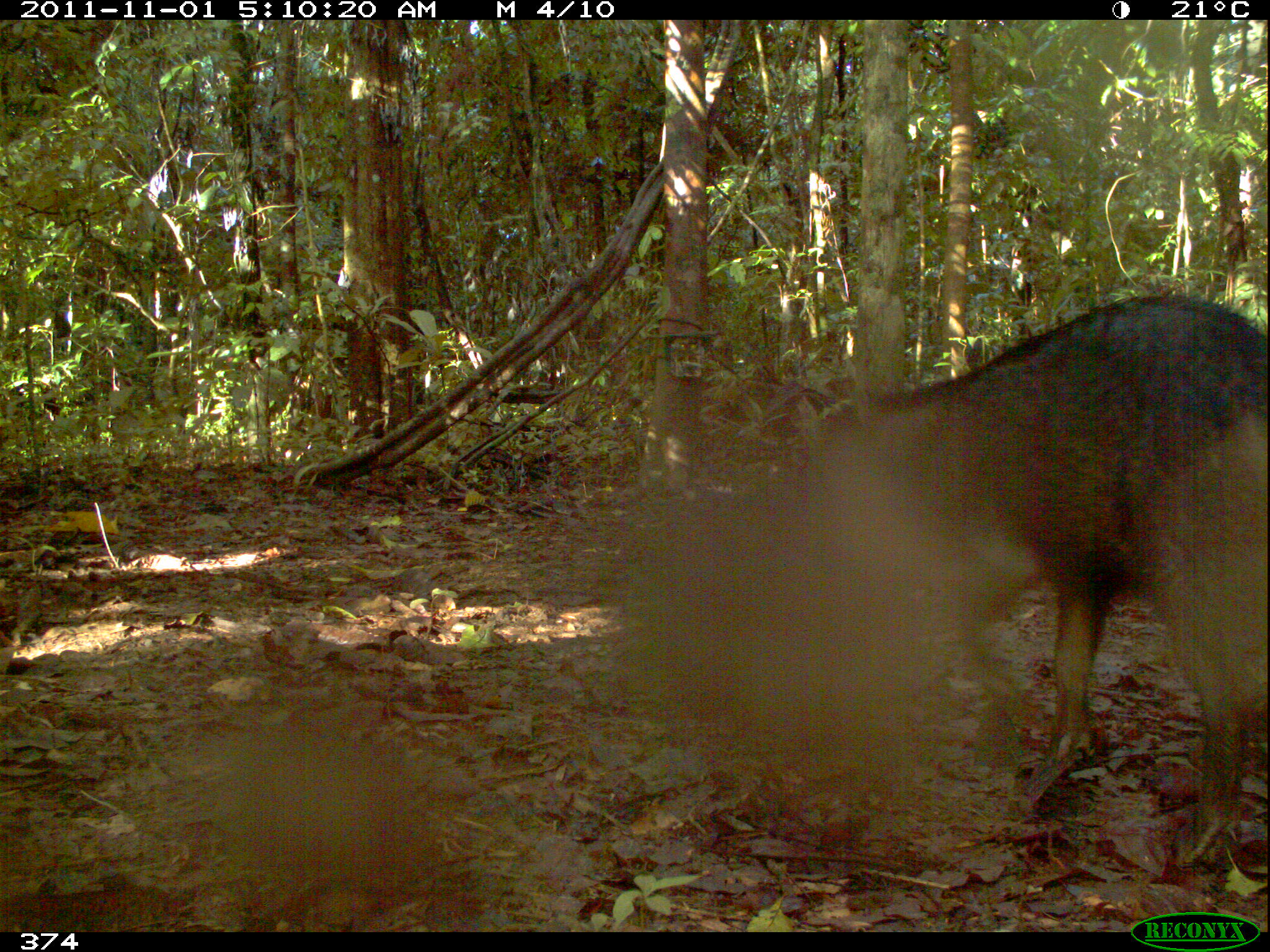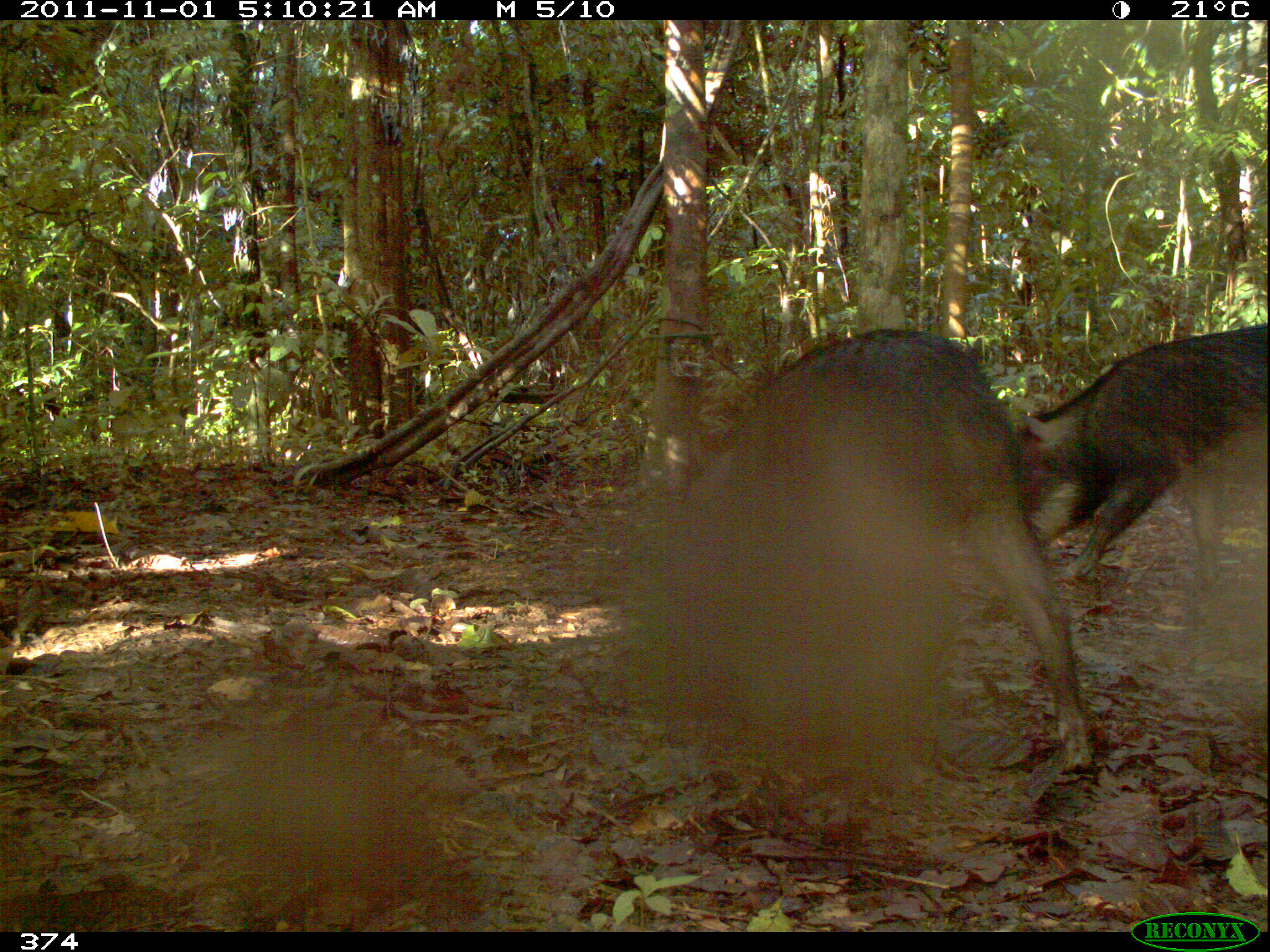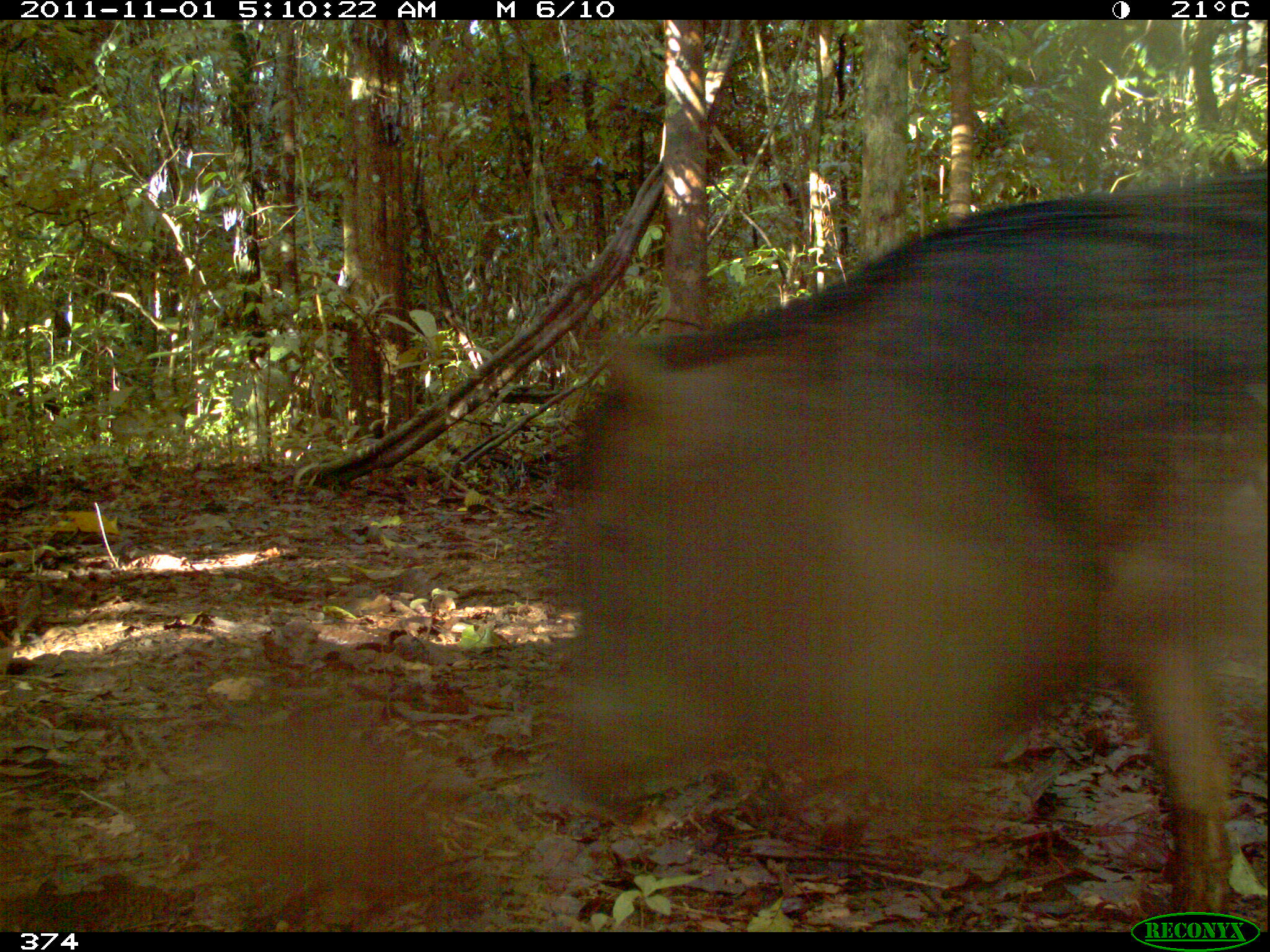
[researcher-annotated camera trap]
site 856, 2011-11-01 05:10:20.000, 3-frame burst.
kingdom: Animalia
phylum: Chordata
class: Mammalia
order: Artiodactyla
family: Tayassuidae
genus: Tayassu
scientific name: Tayassu pecari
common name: white-lipped peccary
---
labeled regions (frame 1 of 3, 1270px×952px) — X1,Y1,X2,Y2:
tayassu pecari: 734,290,1270,866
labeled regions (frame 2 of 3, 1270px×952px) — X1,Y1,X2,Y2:
tayassu pecari: 673,328,1094,782; 1005,321,1270,661